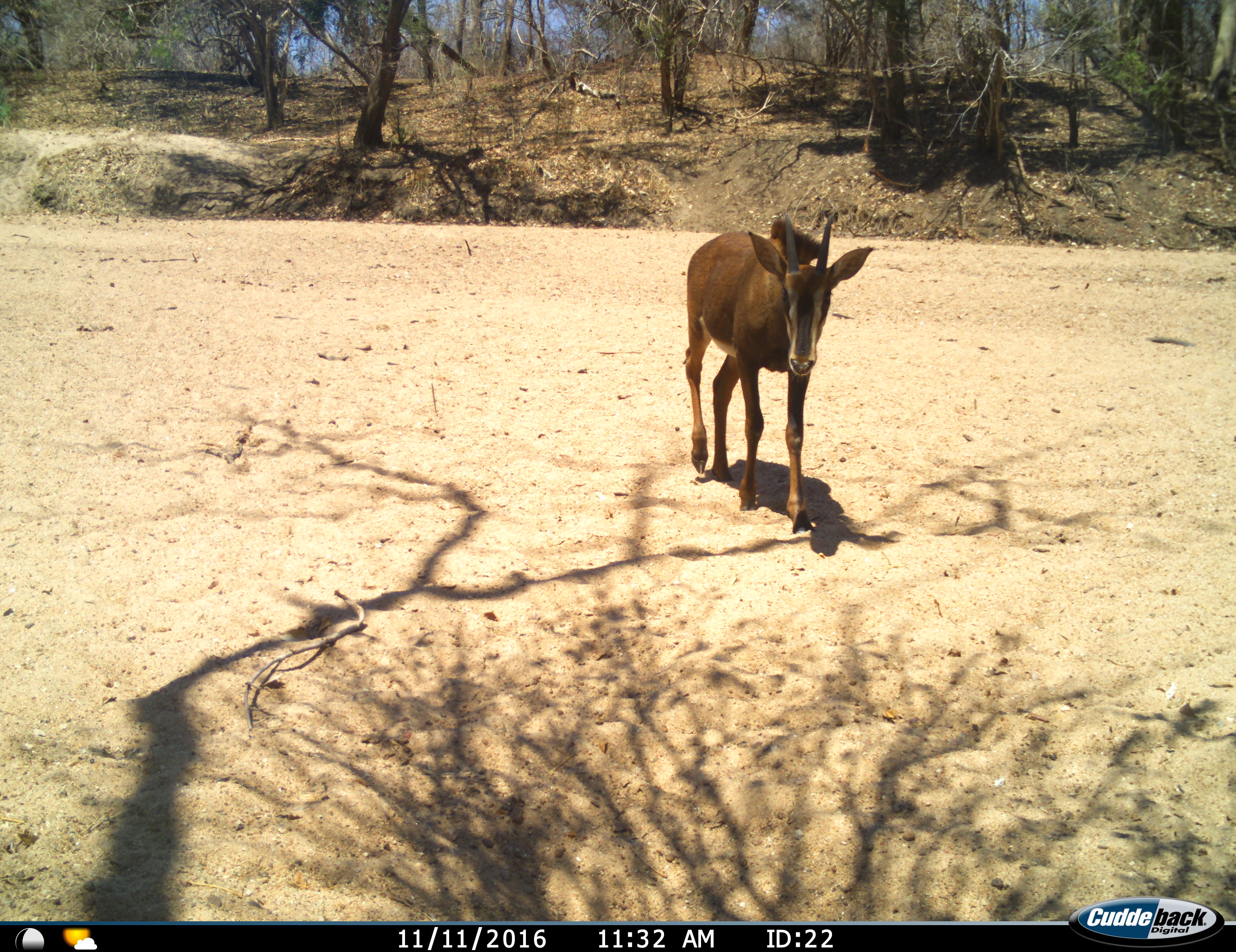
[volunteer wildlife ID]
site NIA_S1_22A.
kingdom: Animalia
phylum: Chordata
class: Mammalia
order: Artiodactyla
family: Bovidae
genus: Hippotragus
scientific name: Hippotragus niger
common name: sable antelope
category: sable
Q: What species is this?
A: Sable (sable antelope) (Hippotragus niger).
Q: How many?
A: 1.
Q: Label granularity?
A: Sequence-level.